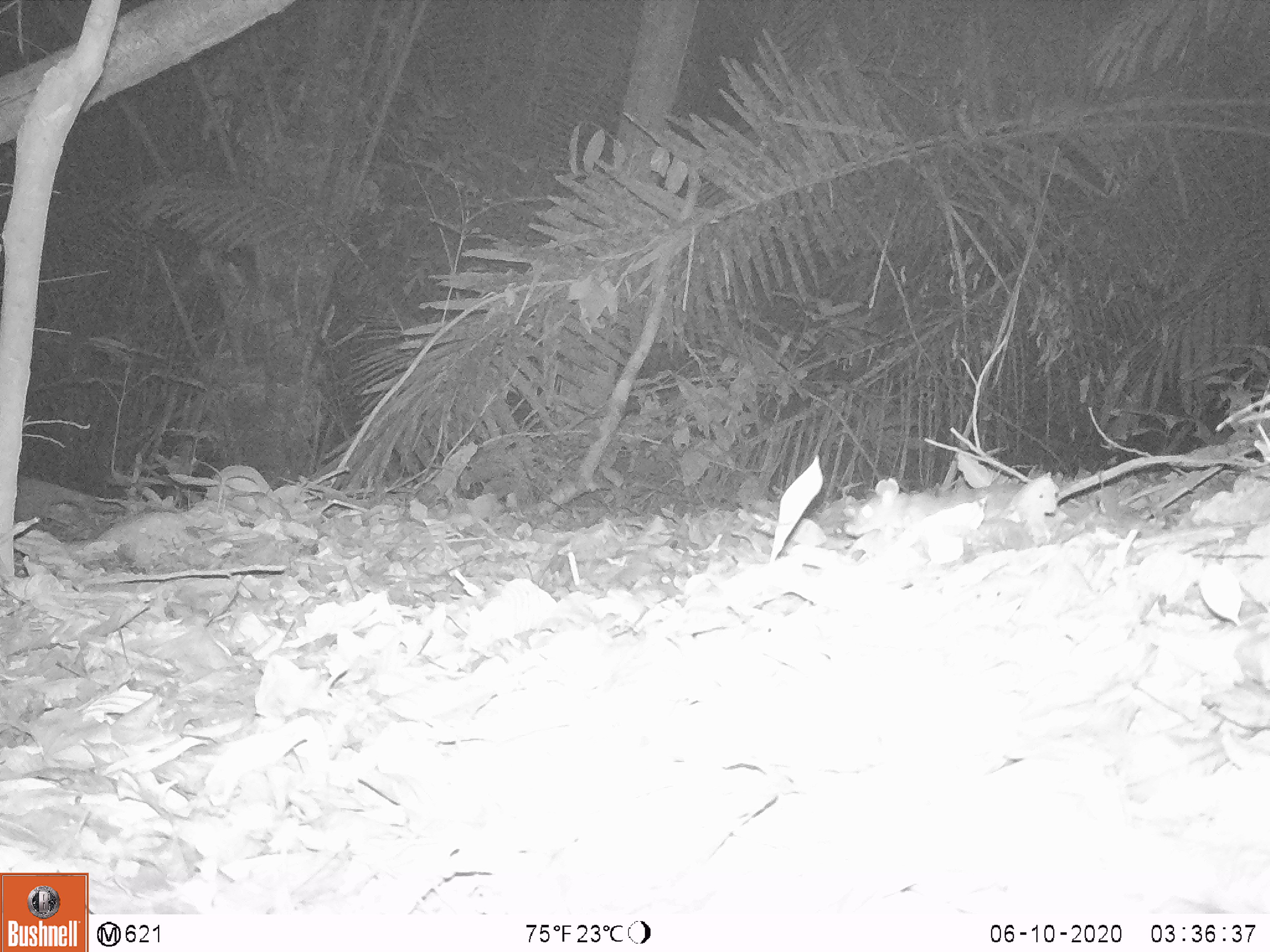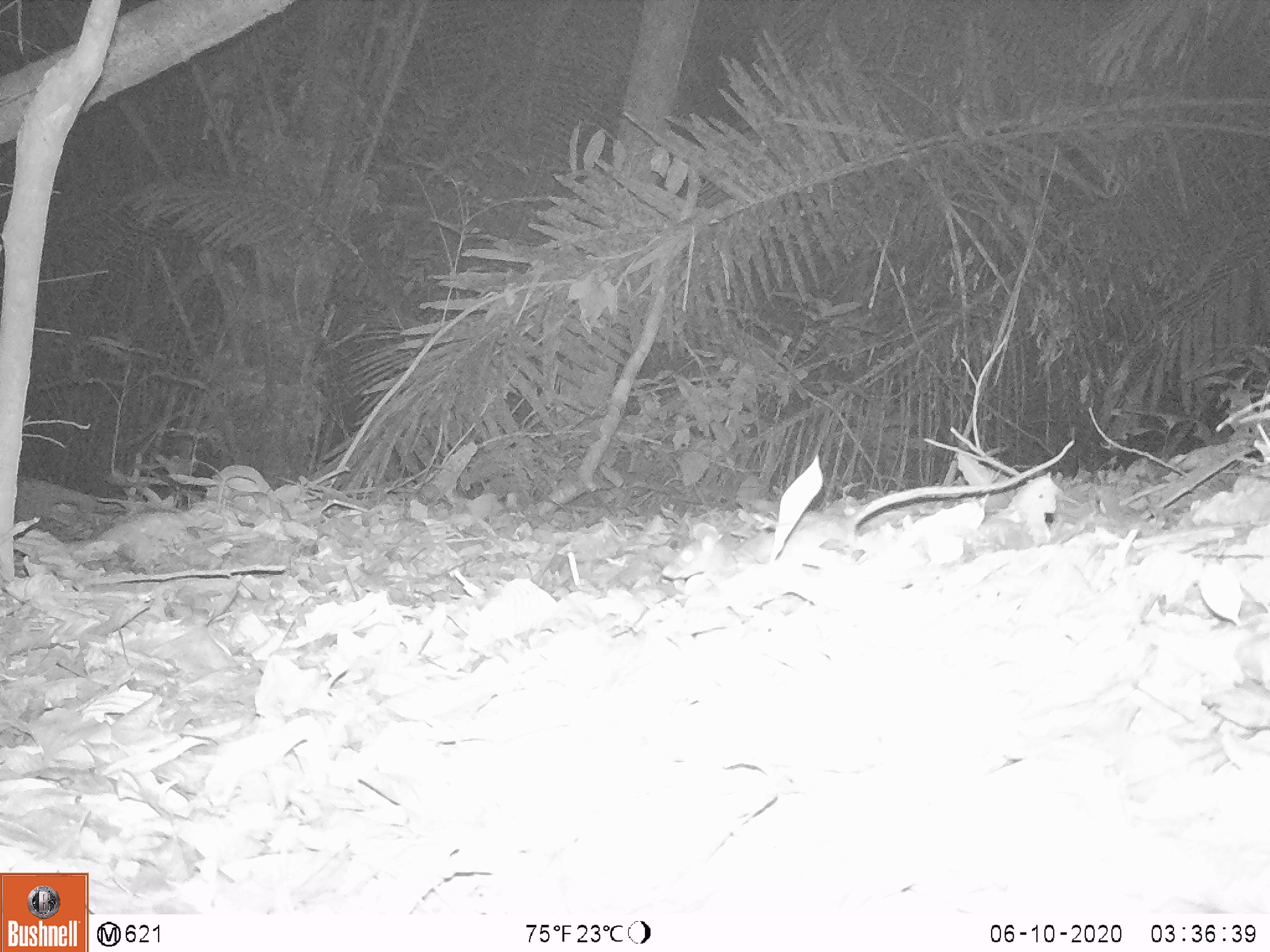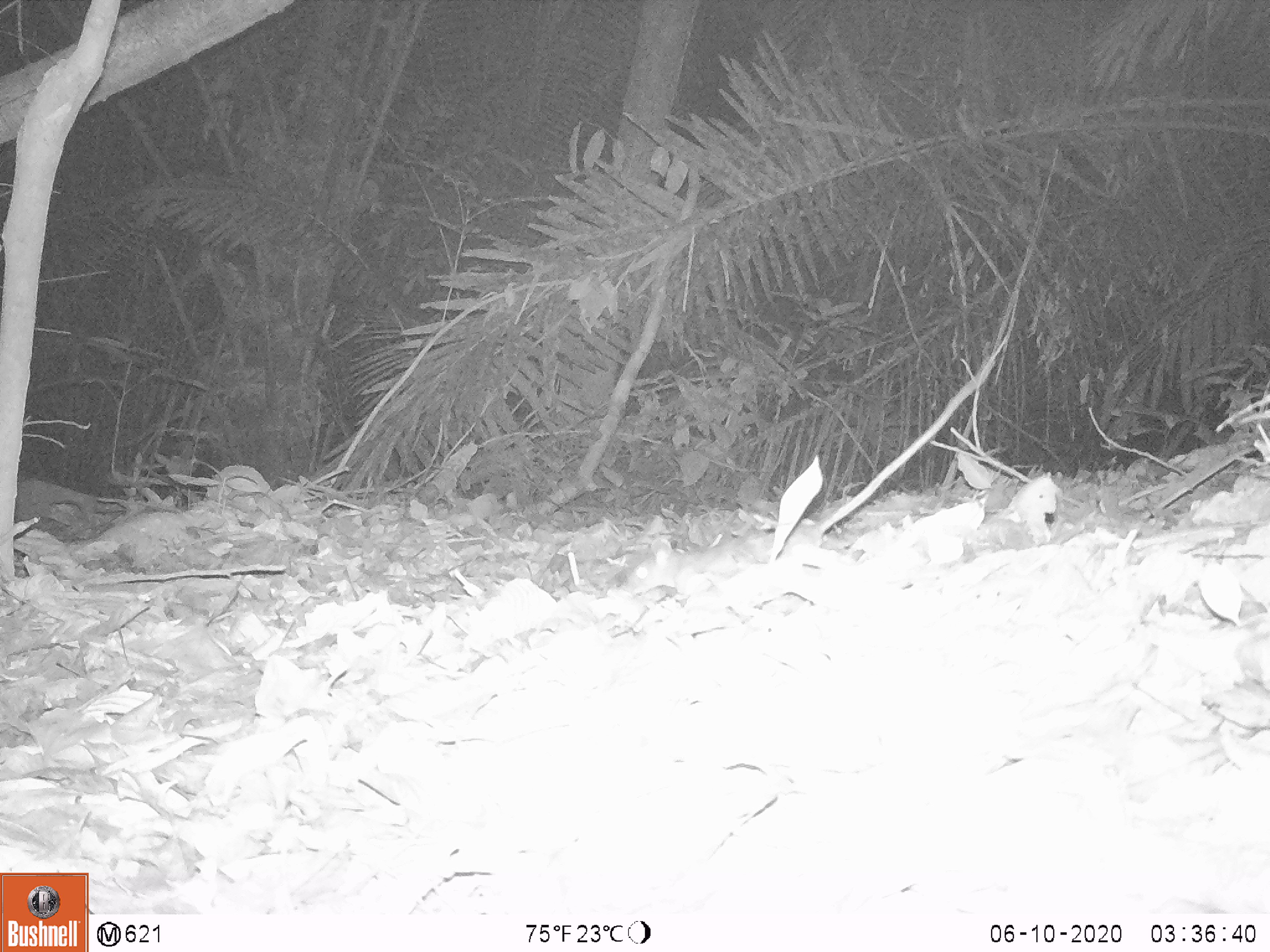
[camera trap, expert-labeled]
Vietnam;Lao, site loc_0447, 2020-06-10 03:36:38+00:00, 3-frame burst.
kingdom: Animalia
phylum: Chordata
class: Mammalia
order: Rodentia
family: Muridae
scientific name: Muridae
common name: old-world mice and rats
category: unidentified murid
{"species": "unidentified murid (old-world mice and rats) (Muridae)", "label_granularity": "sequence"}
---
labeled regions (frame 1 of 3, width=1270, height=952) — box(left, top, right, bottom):
unidentified murid: box(841, 476, 1068, 536)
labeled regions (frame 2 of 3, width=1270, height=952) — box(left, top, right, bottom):
unidentified murid: box(660, 439, 1075, 587)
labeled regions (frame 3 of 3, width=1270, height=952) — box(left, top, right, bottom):
unidentified murid: box(622, 355, 993, 596)